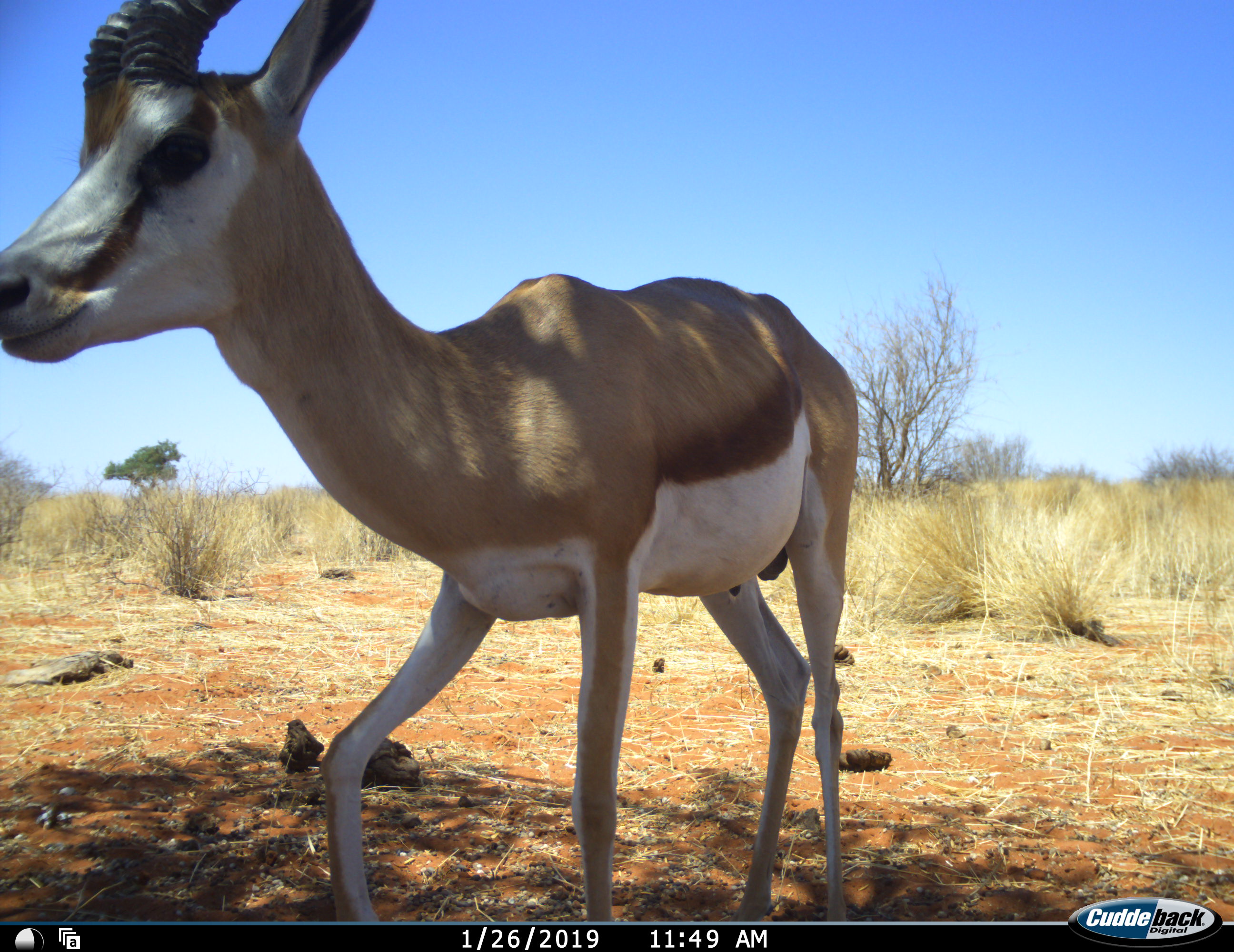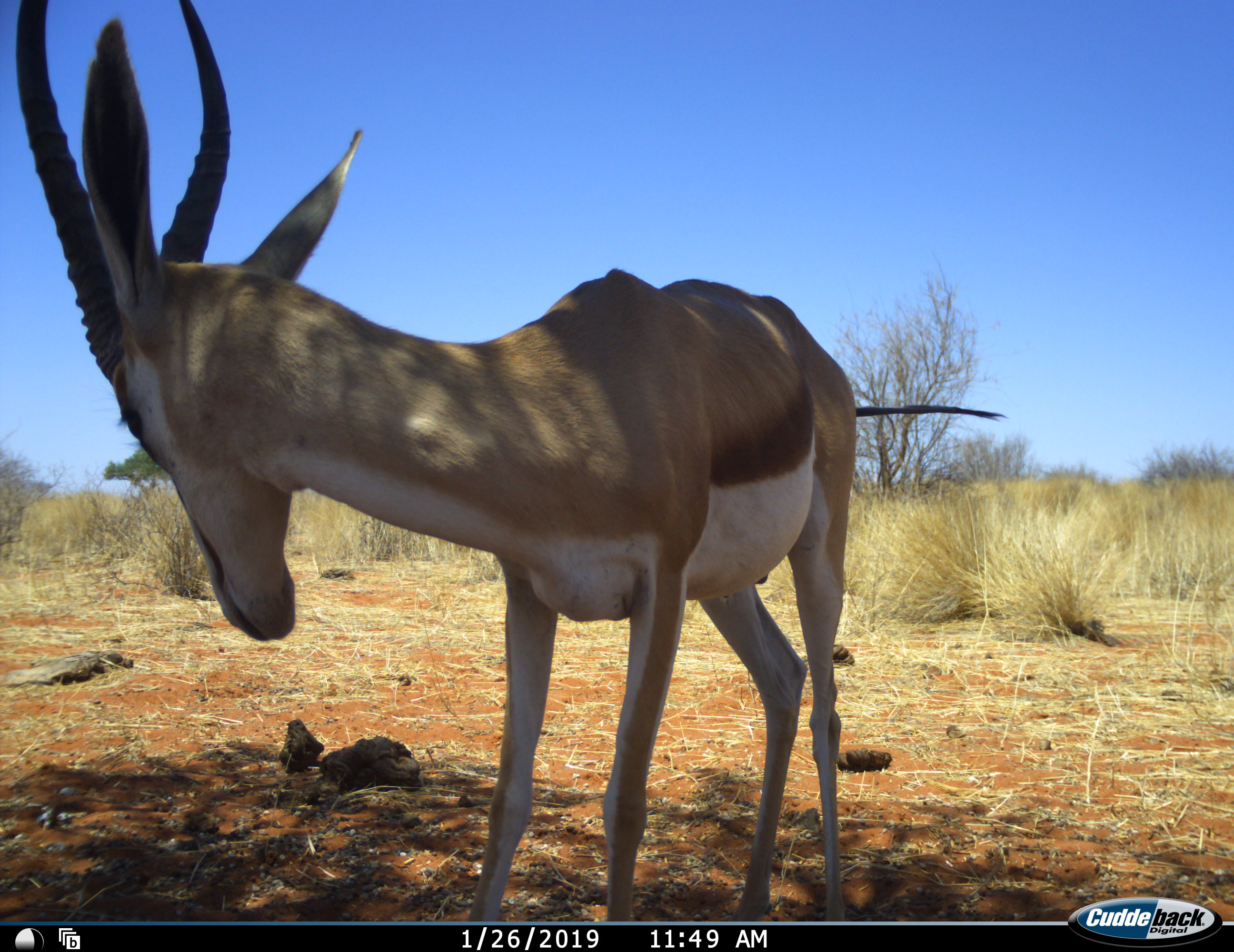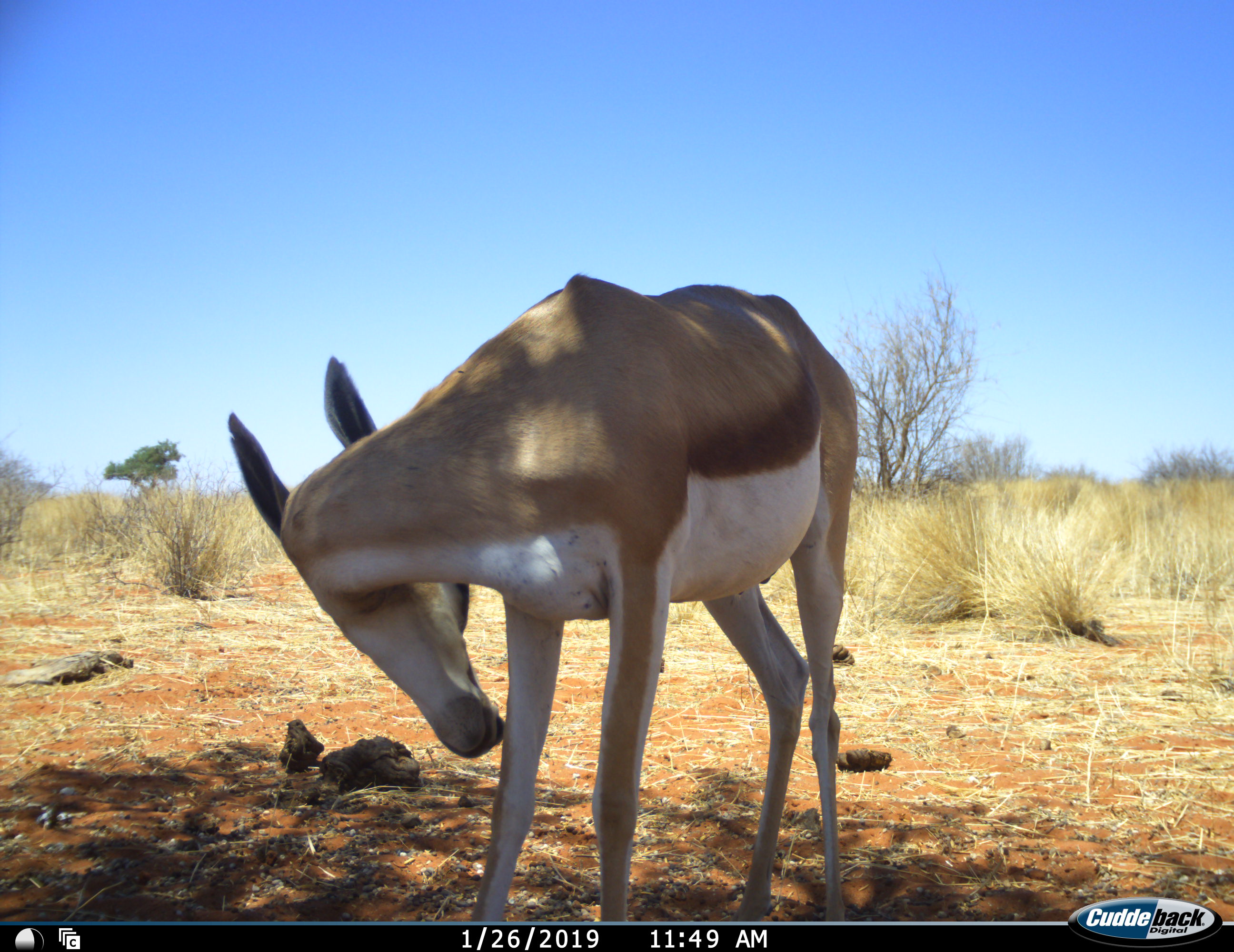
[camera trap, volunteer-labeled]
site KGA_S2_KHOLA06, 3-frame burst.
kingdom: Animalia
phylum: Chordata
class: Mammalia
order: Artiodactyla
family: Bovidae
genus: Antidorcas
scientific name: Antidorcas marsupialis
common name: springbok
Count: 1.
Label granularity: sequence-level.